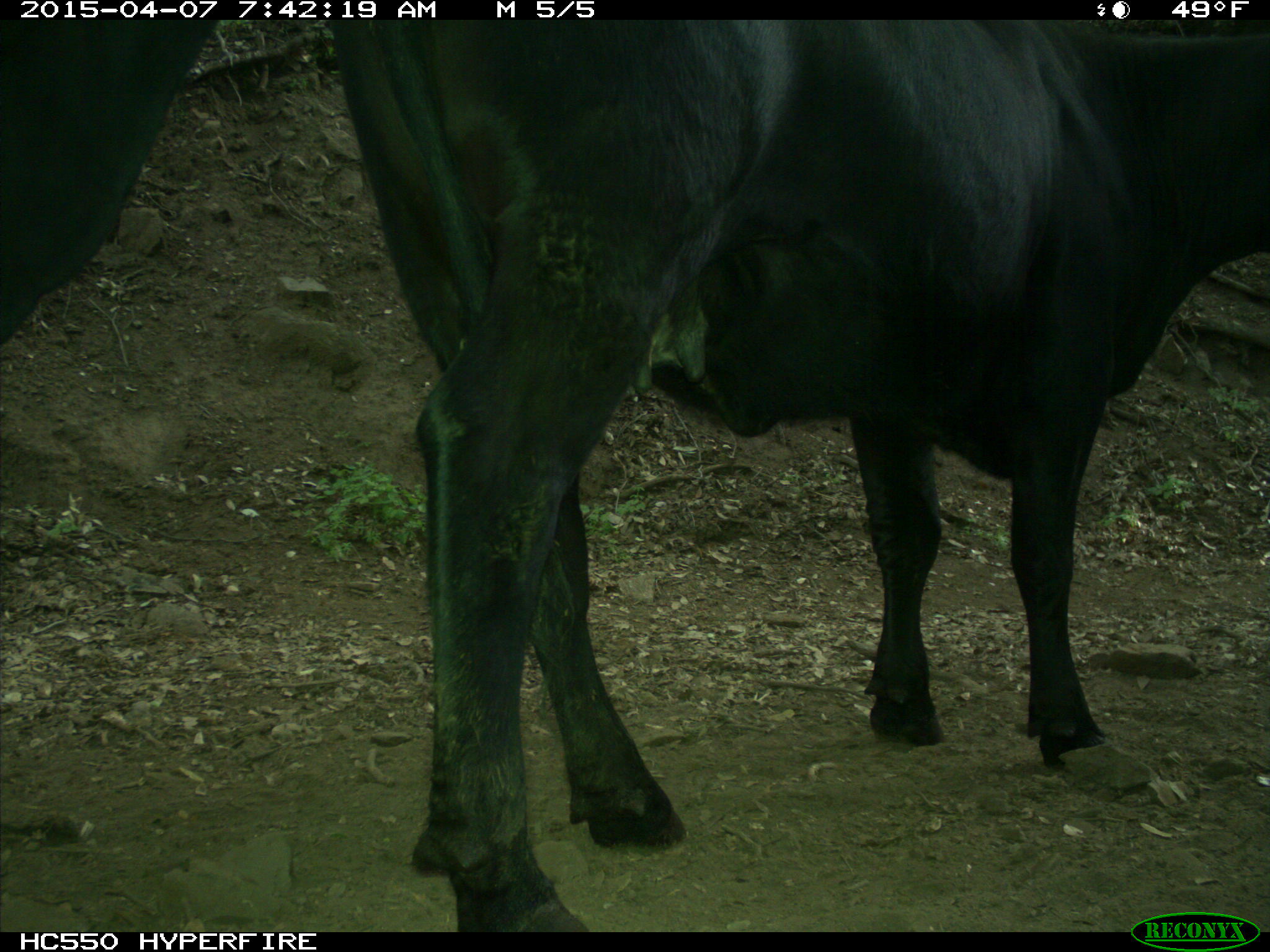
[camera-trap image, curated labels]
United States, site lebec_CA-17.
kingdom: Animalia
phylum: Chordata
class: Mammalia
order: Artiodactyla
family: Bovidae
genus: Bos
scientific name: Bos taurus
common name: domestic cow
Bos taurus (domestic cow).